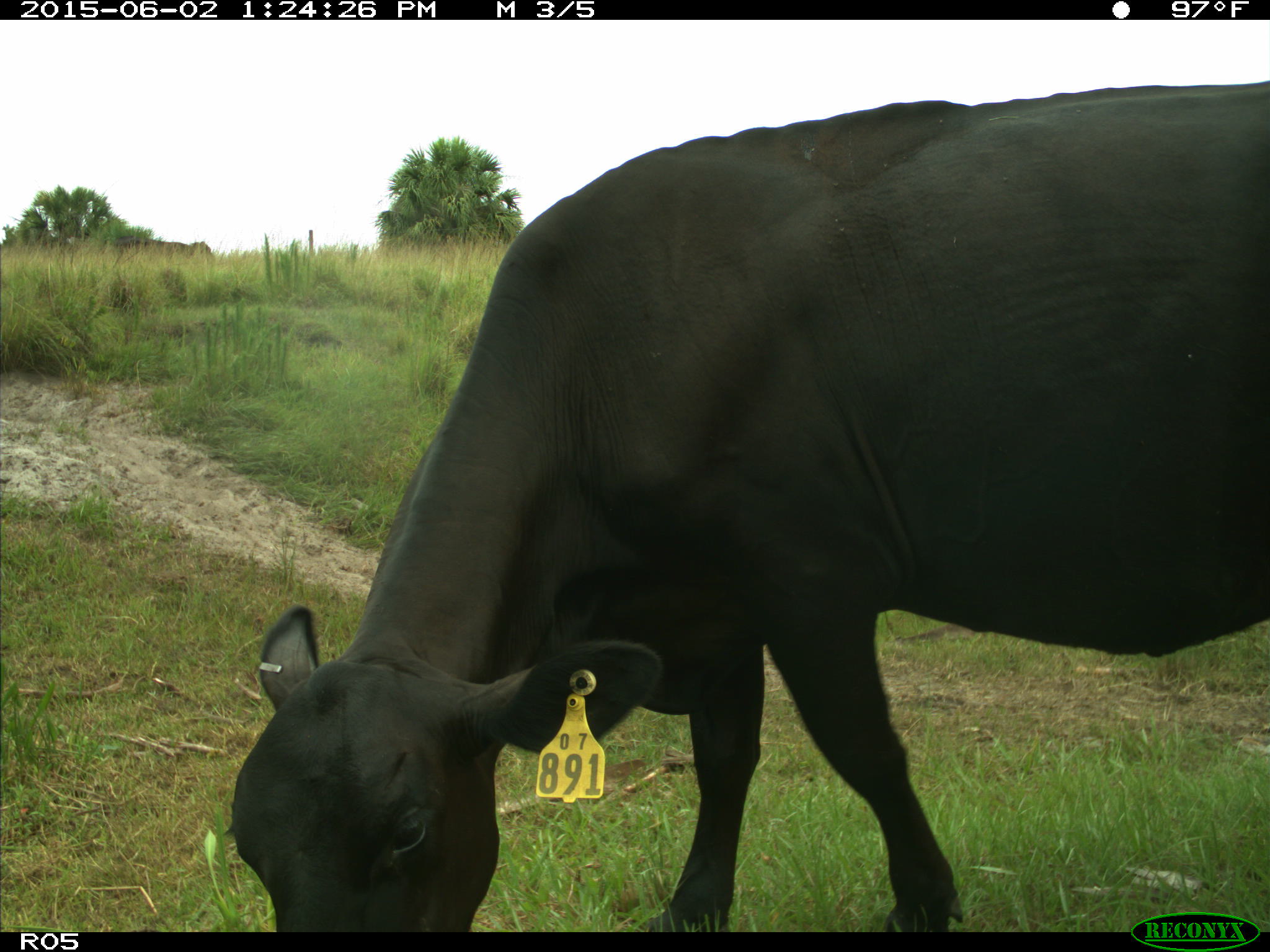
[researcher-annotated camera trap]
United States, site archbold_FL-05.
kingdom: Animalia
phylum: Chordata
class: Mammalia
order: Artiodactyla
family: Bovidae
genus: Bos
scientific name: Bos taurus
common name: domestic cow